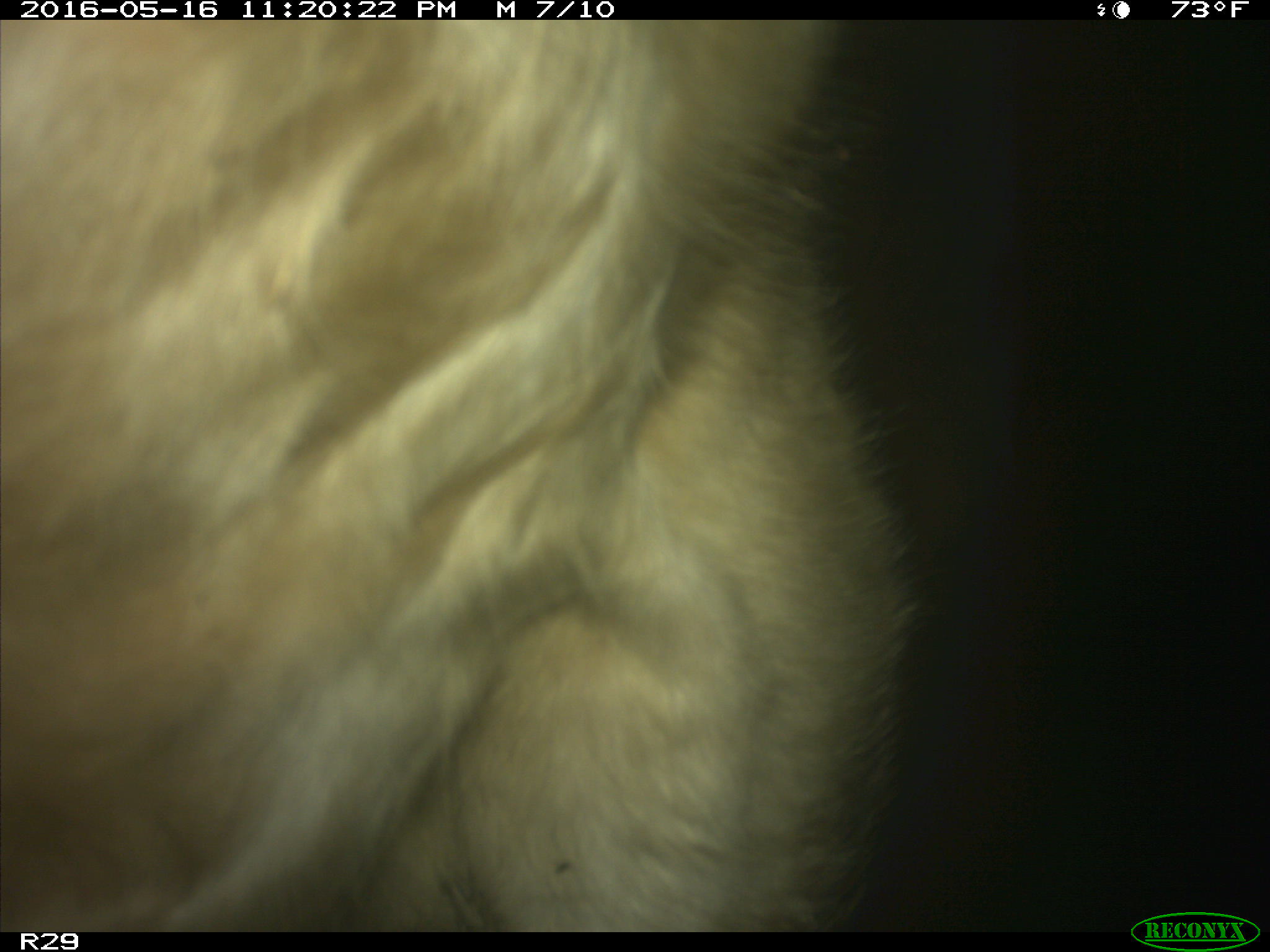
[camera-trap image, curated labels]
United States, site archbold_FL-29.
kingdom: Animalia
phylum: Chordata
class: Mammalia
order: Artiodactyla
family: Bovidae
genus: Bos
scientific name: Bos taurus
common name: domestic cow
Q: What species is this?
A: Bos taurus (domestic cow).